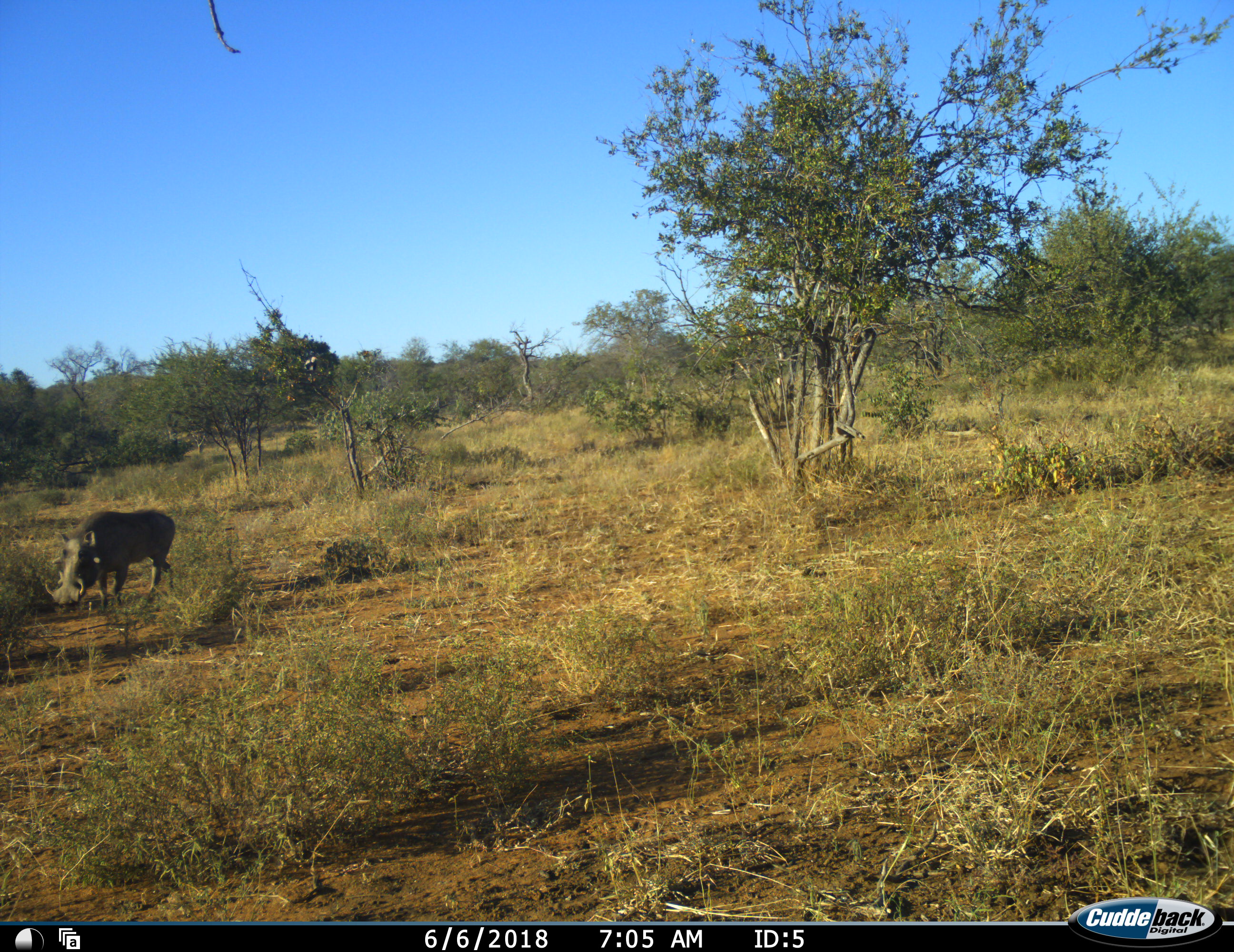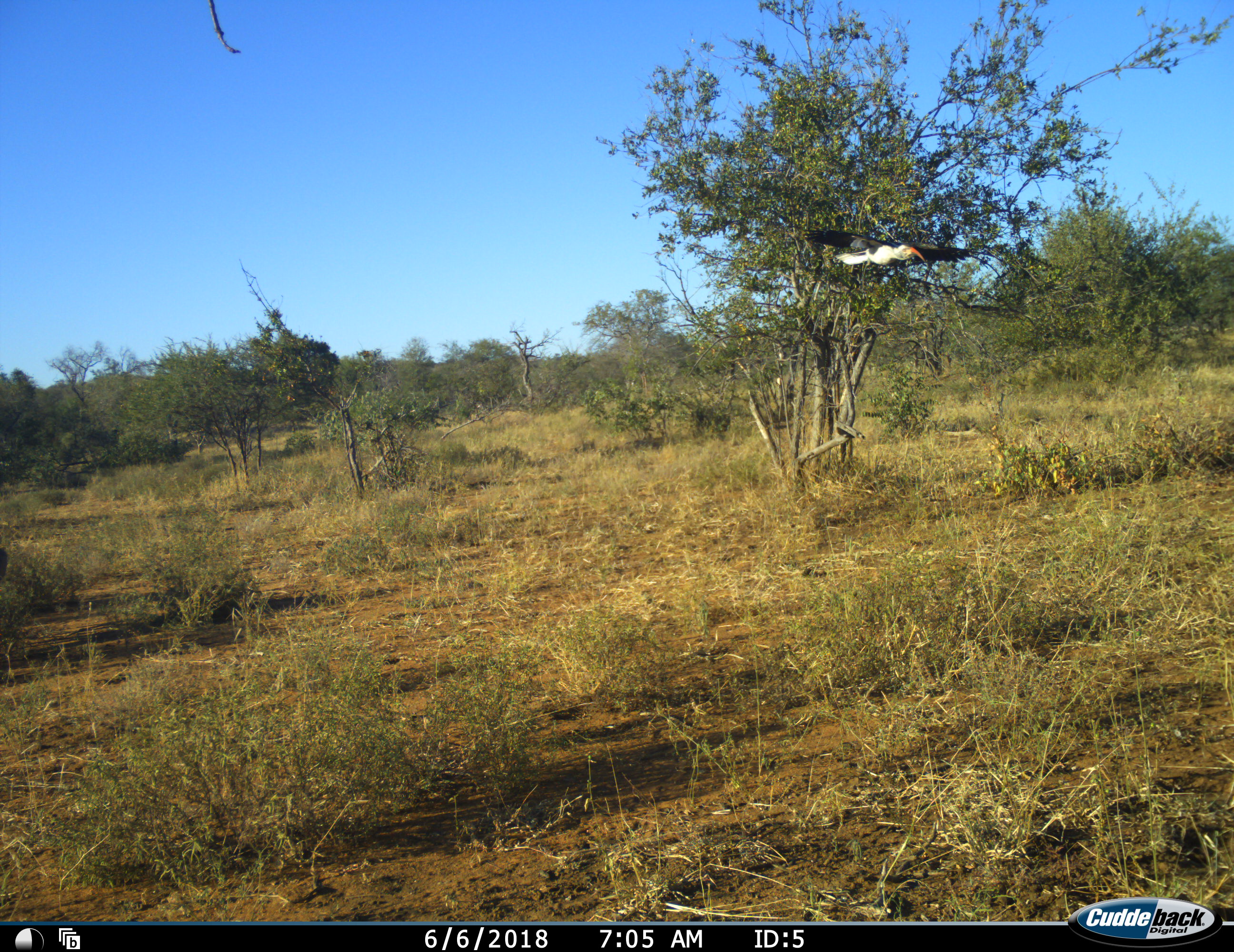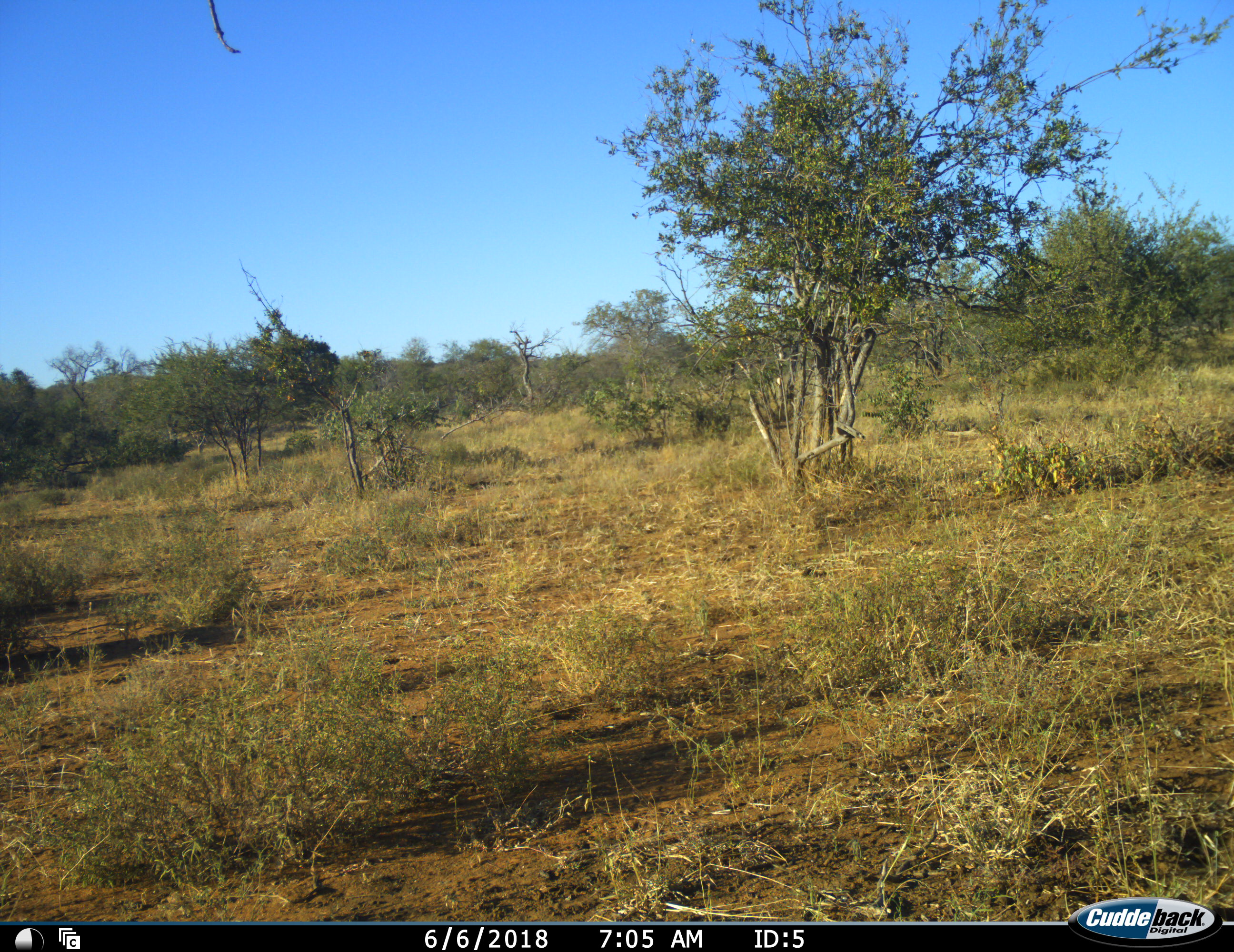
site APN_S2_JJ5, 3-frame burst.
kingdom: Animalia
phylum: Chordata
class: Aves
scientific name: Aves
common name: bird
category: birdother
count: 1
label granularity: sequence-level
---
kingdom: Animalia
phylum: Chordata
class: Mammalia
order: Artiodactyla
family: Suidae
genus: Phacochoerus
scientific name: Phacochoerus africanus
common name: warthog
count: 1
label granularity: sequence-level